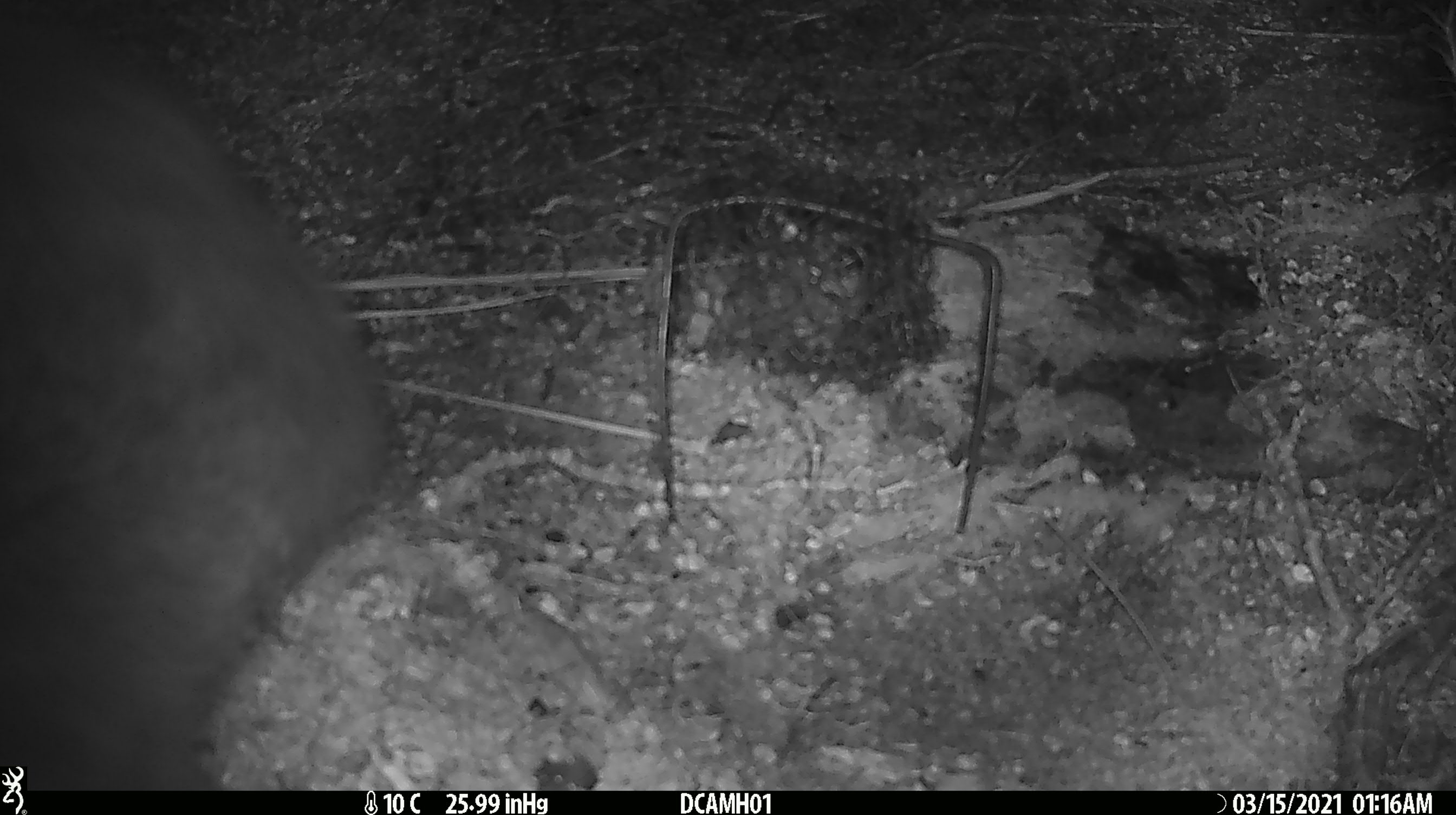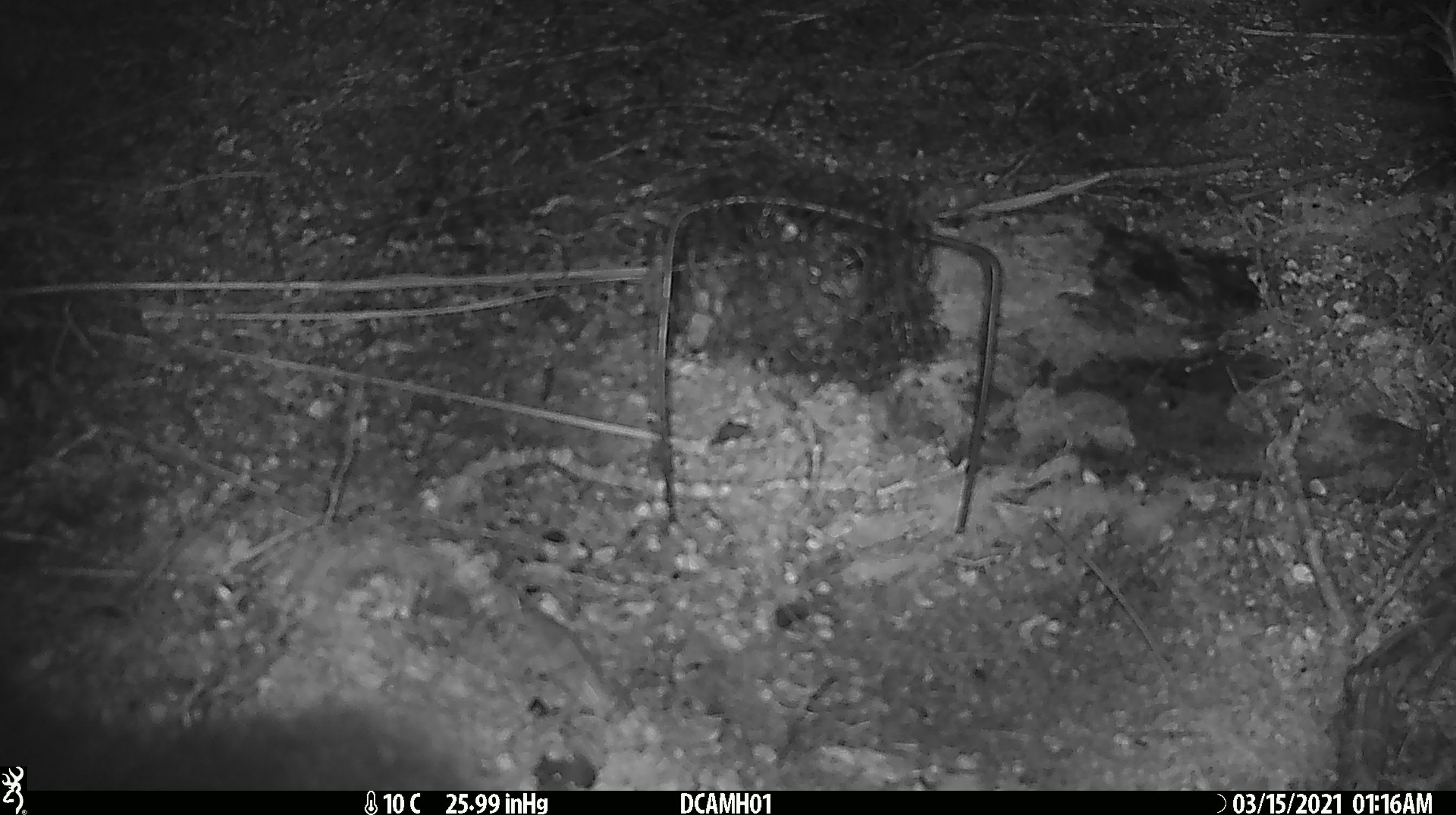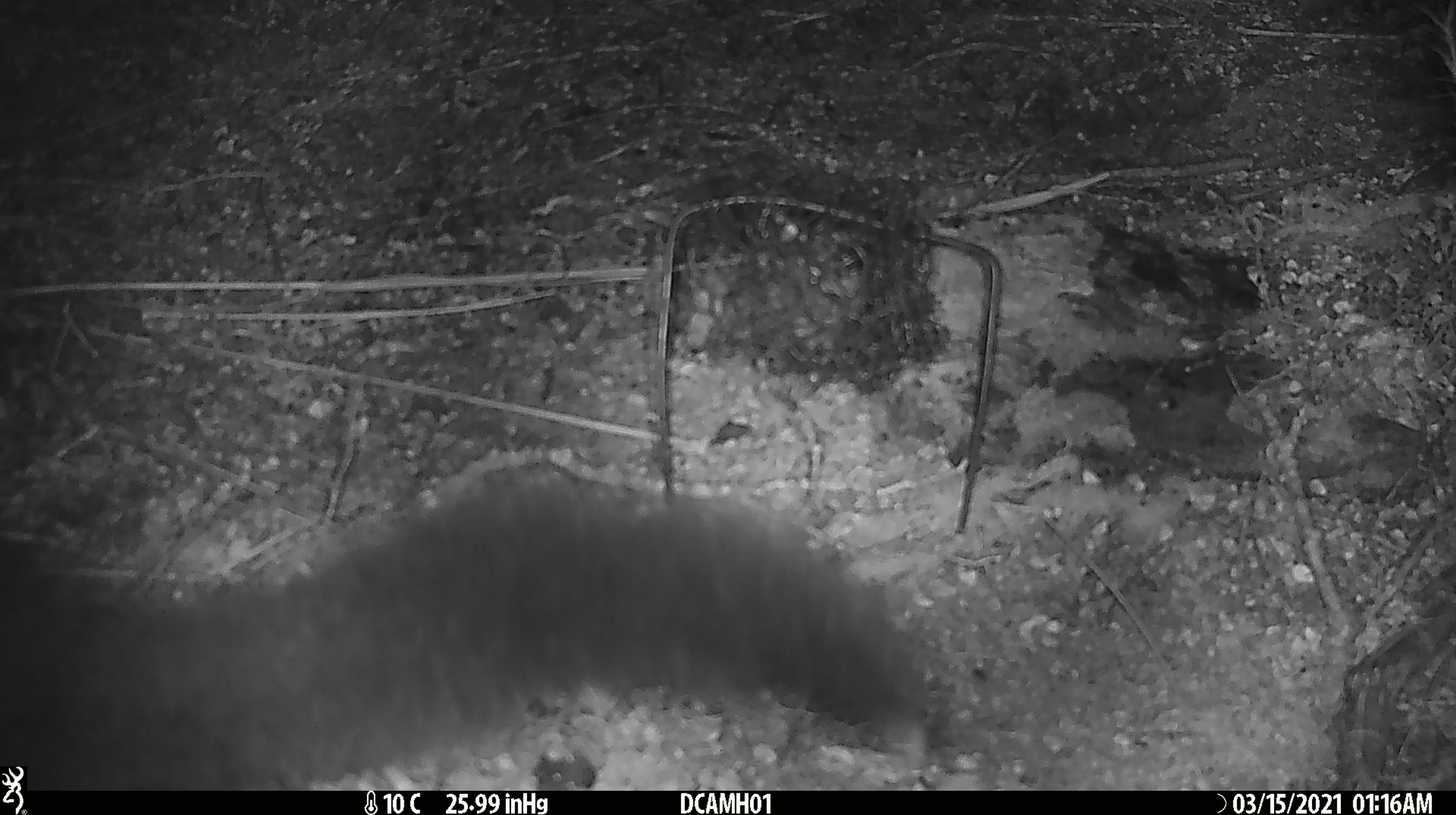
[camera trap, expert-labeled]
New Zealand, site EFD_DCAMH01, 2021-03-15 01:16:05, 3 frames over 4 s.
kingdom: Animalia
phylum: Chordata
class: Mammalia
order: Diprotodontia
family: Phalangeridae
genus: Trichosurus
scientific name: Trichosurus vulpecula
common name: common brushtail possum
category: possum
Possum (common brushtail possum) (Trichosurus vulpecula).